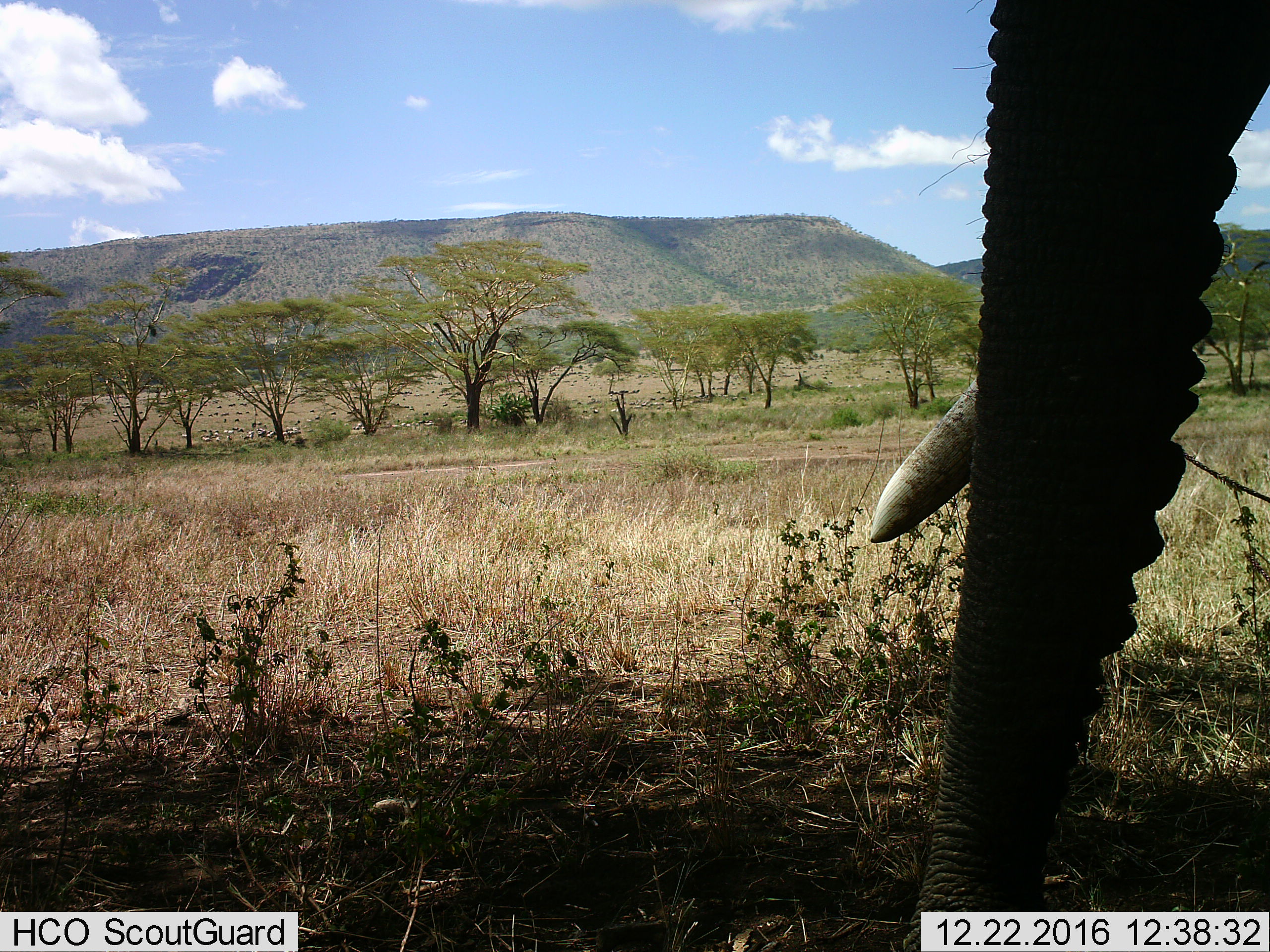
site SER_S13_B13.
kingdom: Animalia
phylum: Chordata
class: Mammalia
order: Proboscidea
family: Elephantidae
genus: Loxodonta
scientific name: Loxodonta africana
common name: african bush elephant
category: elephant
Elephant (african bush elephant) (Loxodonta africana), count 1. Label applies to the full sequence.